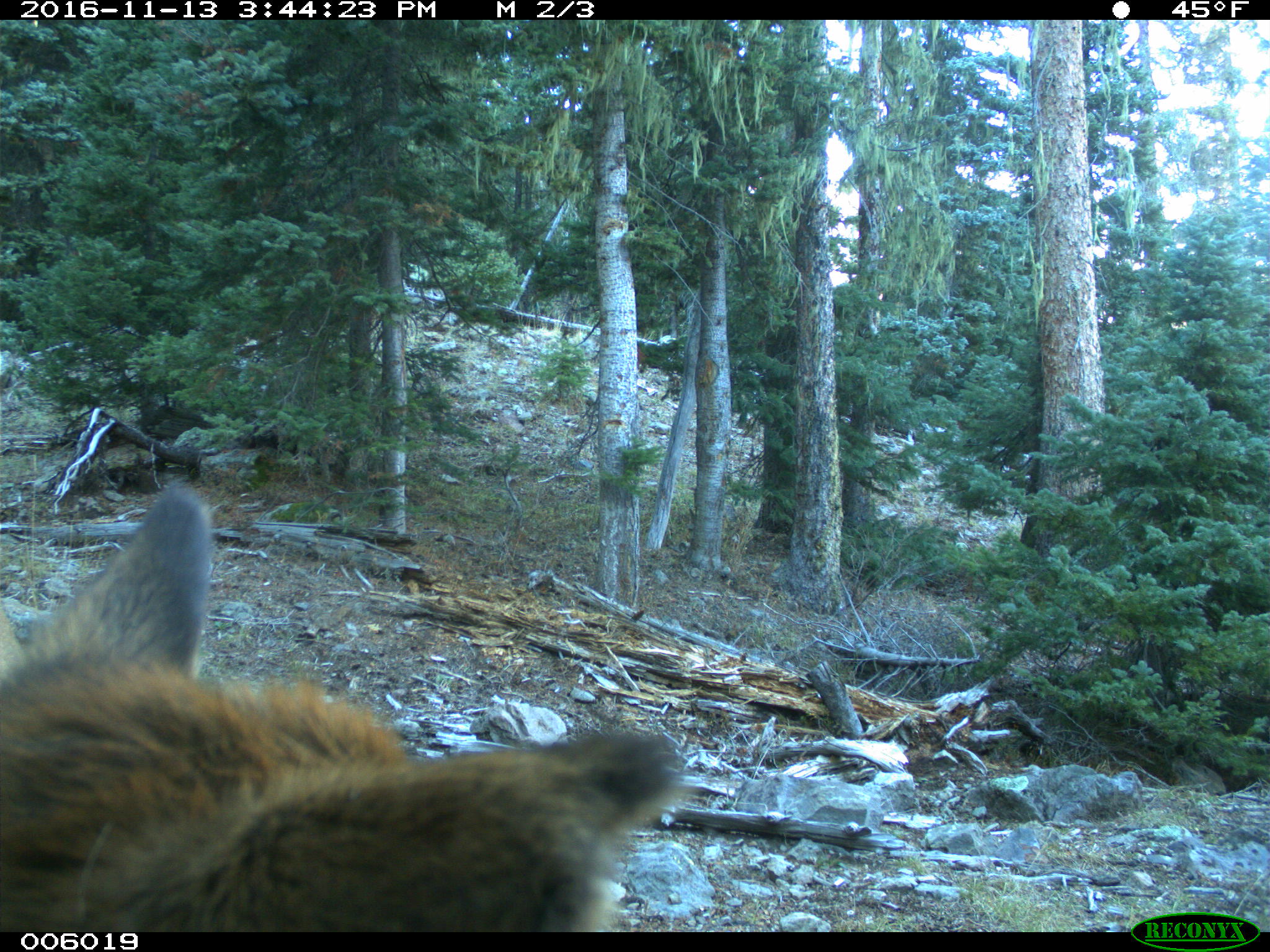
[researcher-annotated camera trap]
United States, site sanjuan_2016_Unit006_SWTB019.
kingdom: Animalia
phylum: Chordata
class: Mammalia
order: Artiodactyla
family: Cervidae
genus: Cervus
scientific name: Cervus elaphus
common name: red deer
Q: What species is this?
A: Cervus elaphus (red deer).